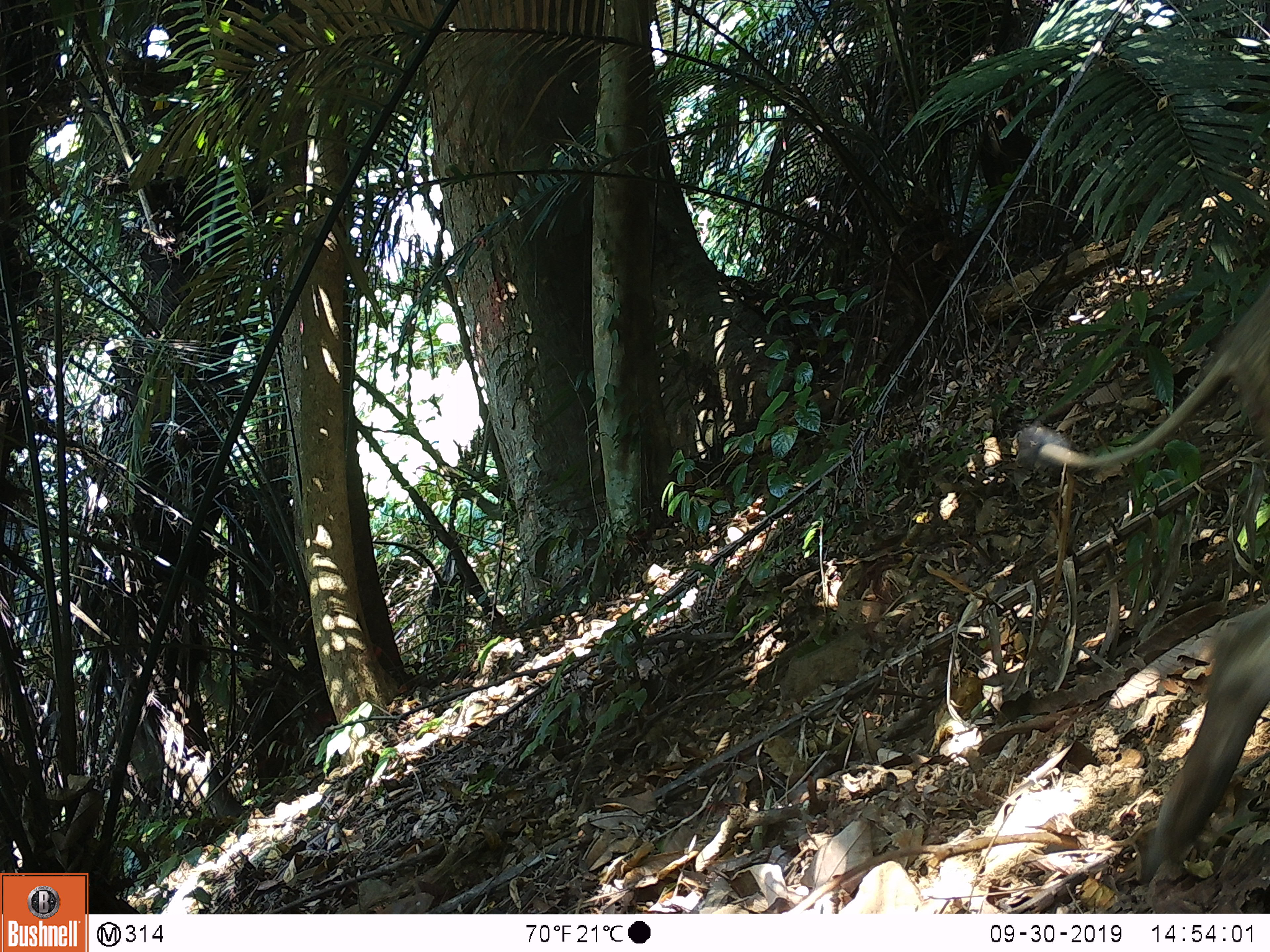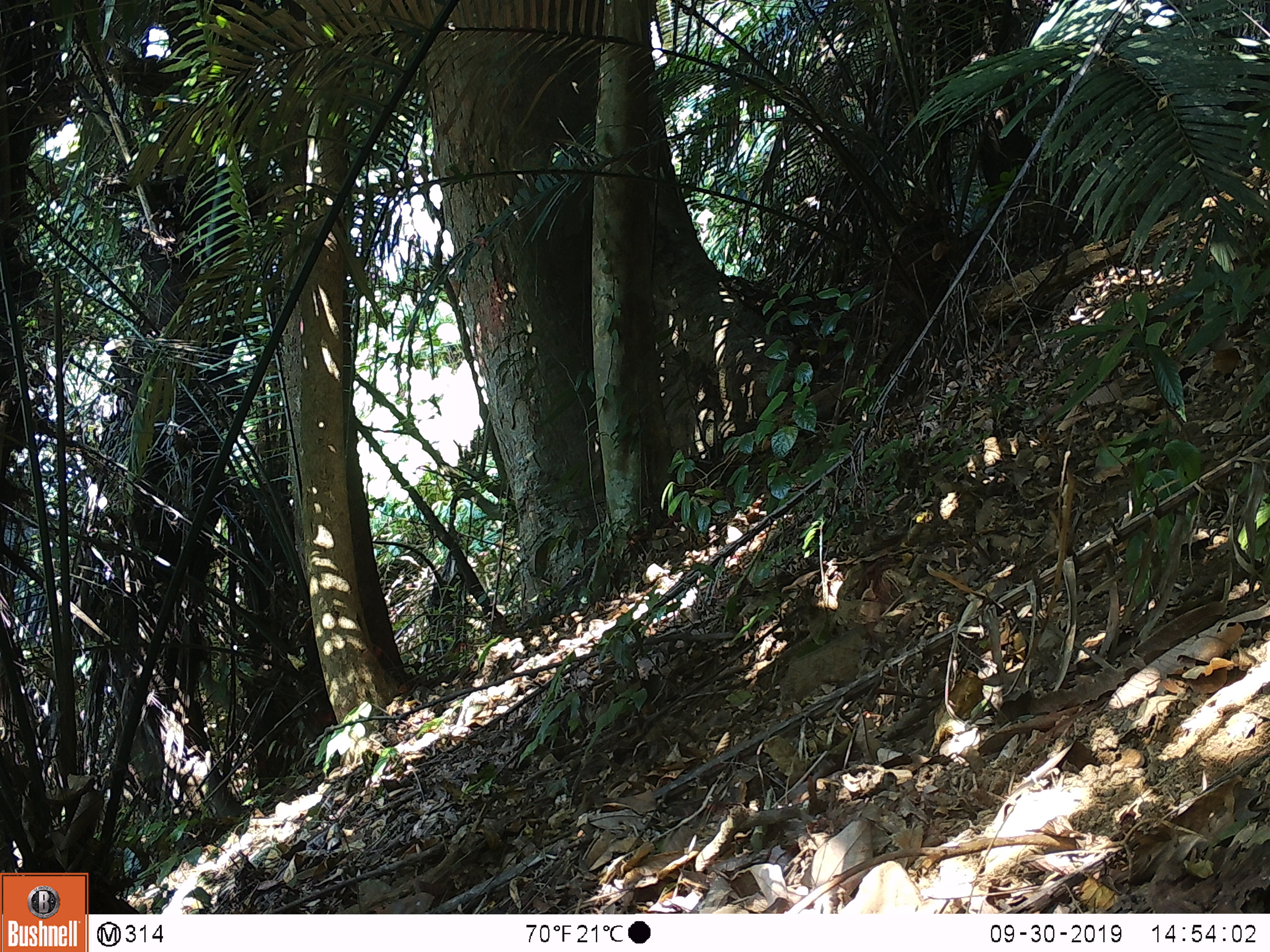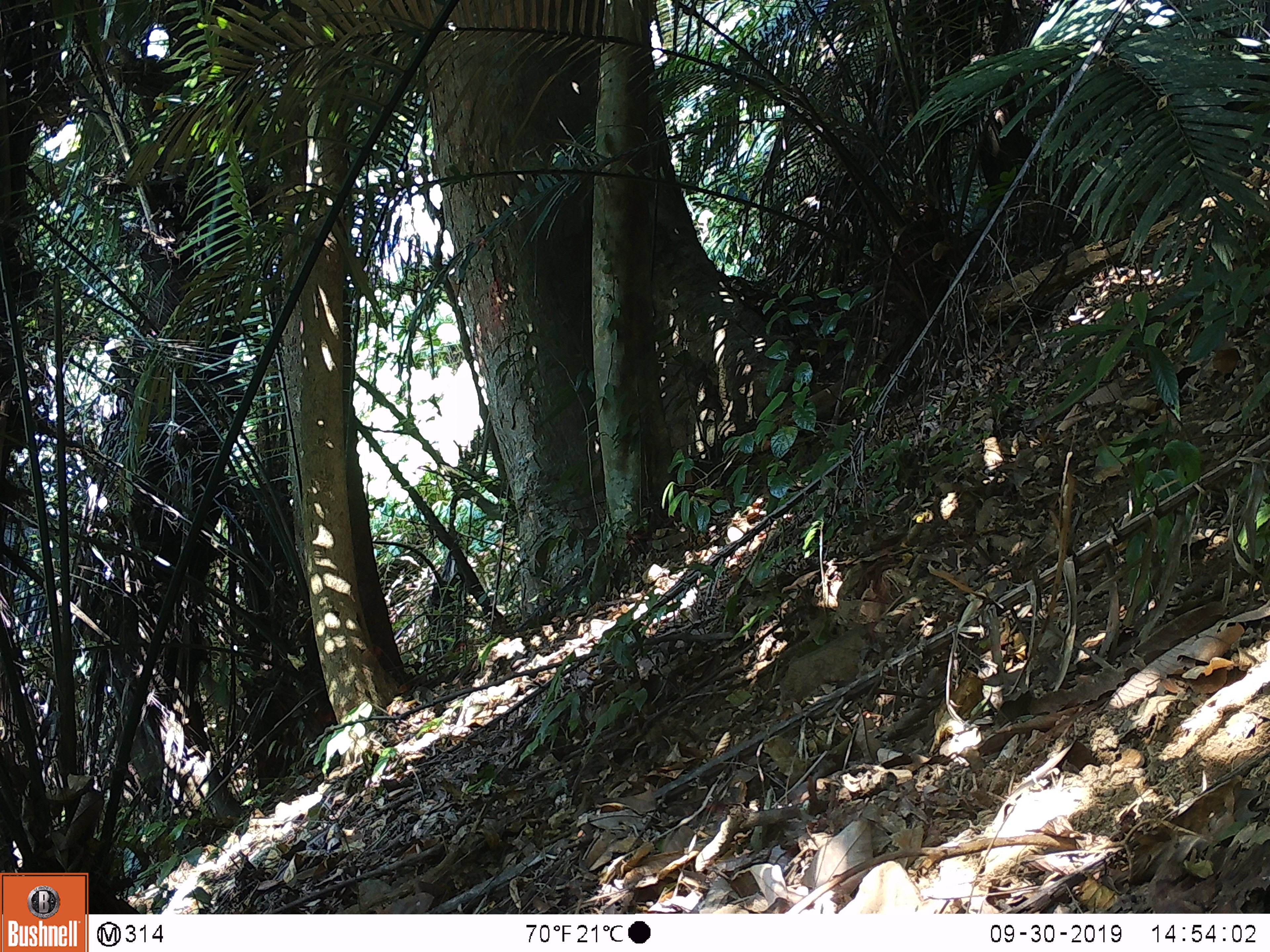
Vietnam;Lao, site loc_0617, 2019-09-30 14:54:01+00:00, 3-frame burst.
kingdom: Animalia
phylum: Chordata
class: Mammalia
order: Artiodactyla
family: Suidae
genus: Sus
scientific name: Sus scrofa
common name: eurasian wild pig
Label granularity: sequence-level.